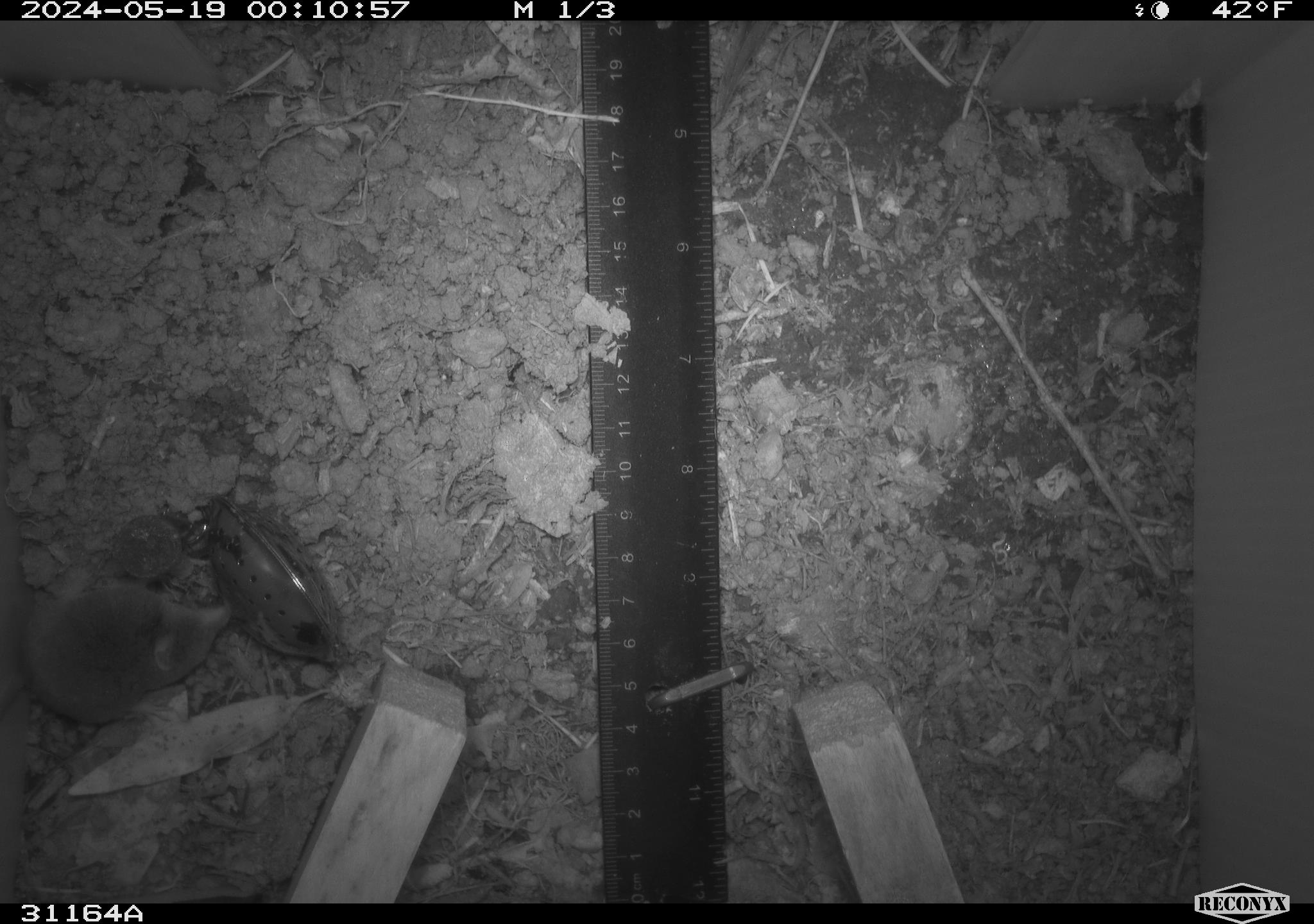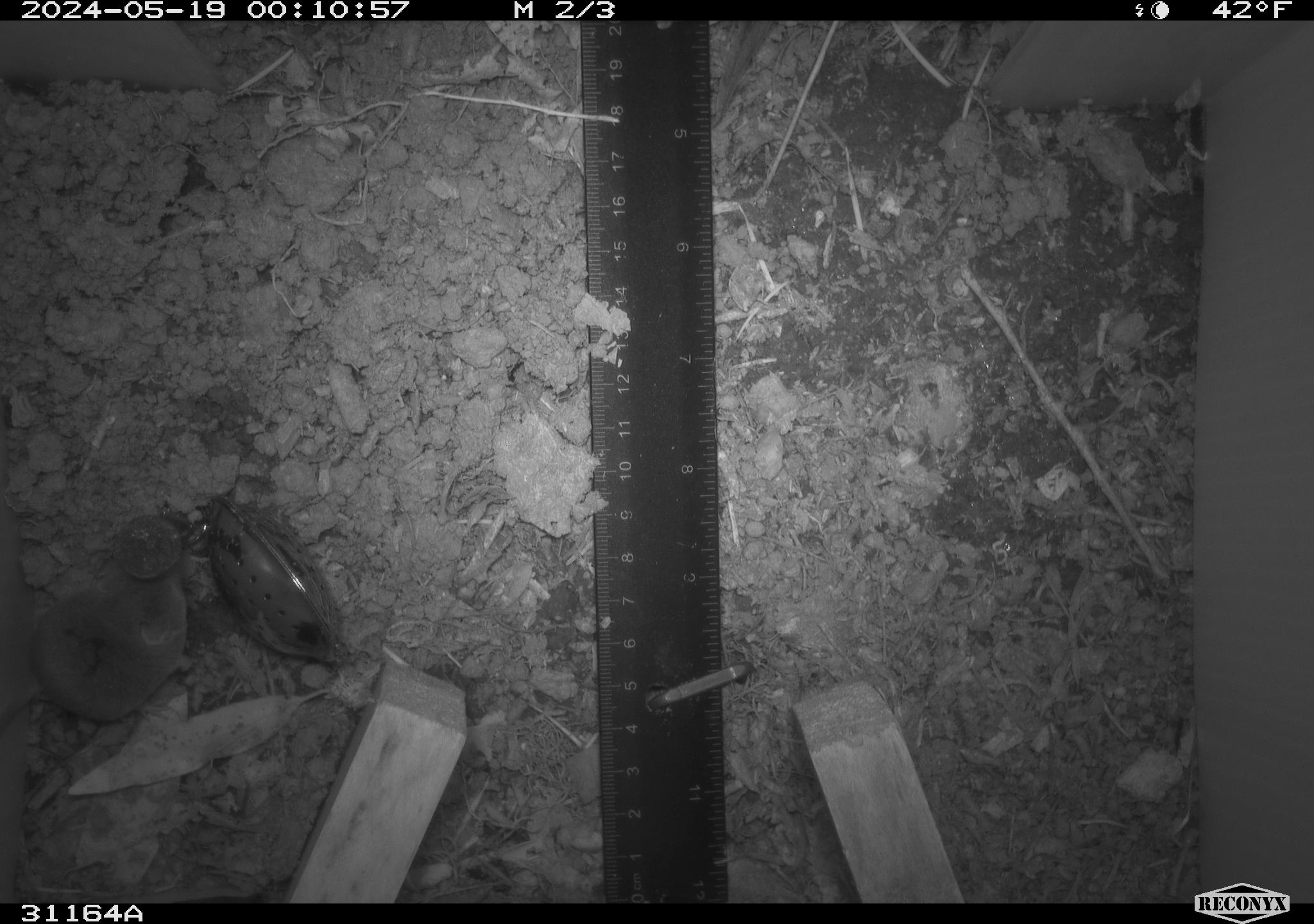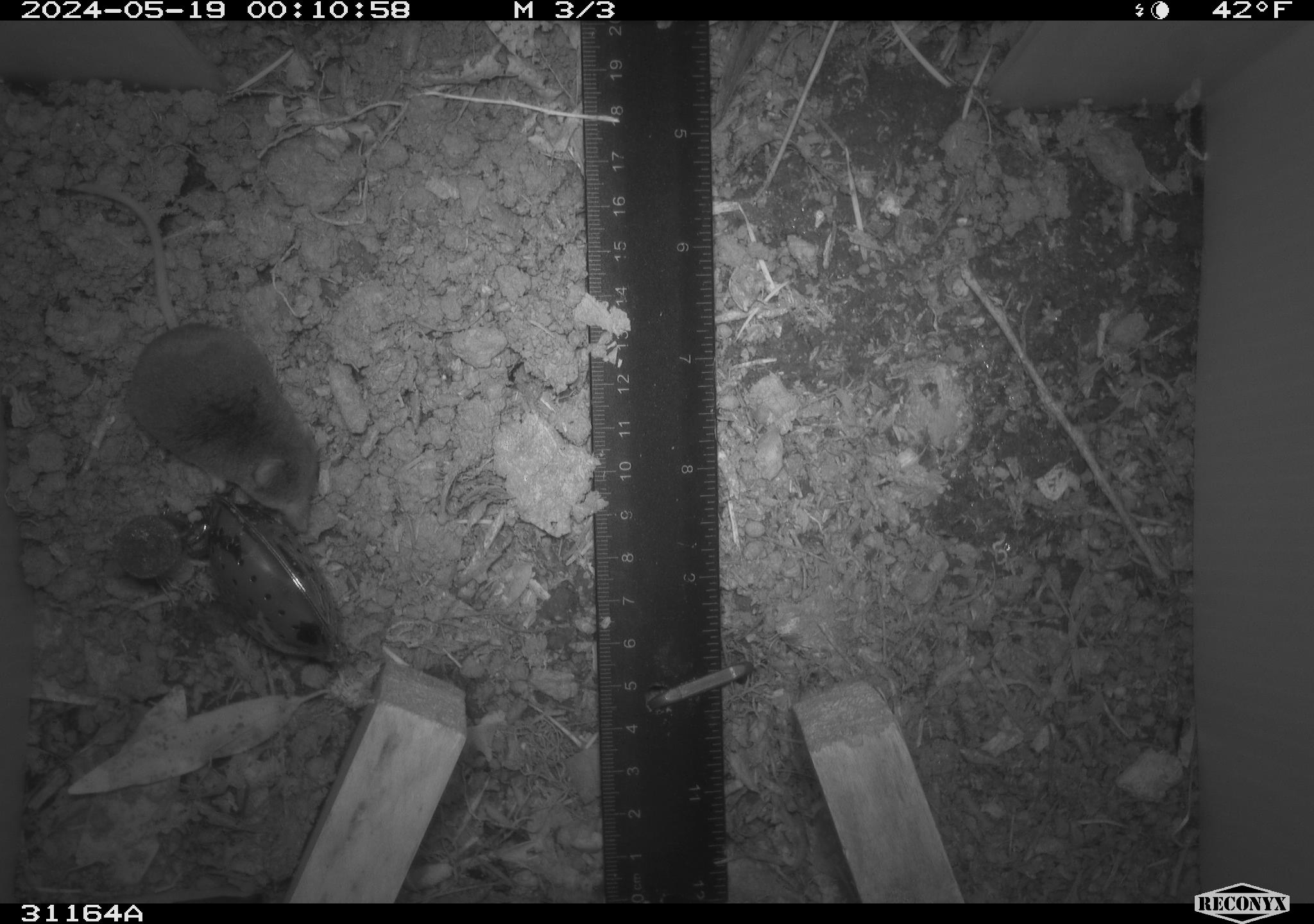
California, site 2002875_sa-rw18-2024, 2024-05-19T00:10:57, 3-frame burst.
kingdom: Animalia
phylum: Chordata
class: Mammalia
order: Eulipotyphla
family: Soricidae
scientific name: Soricidae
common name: shrews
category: soricidae family